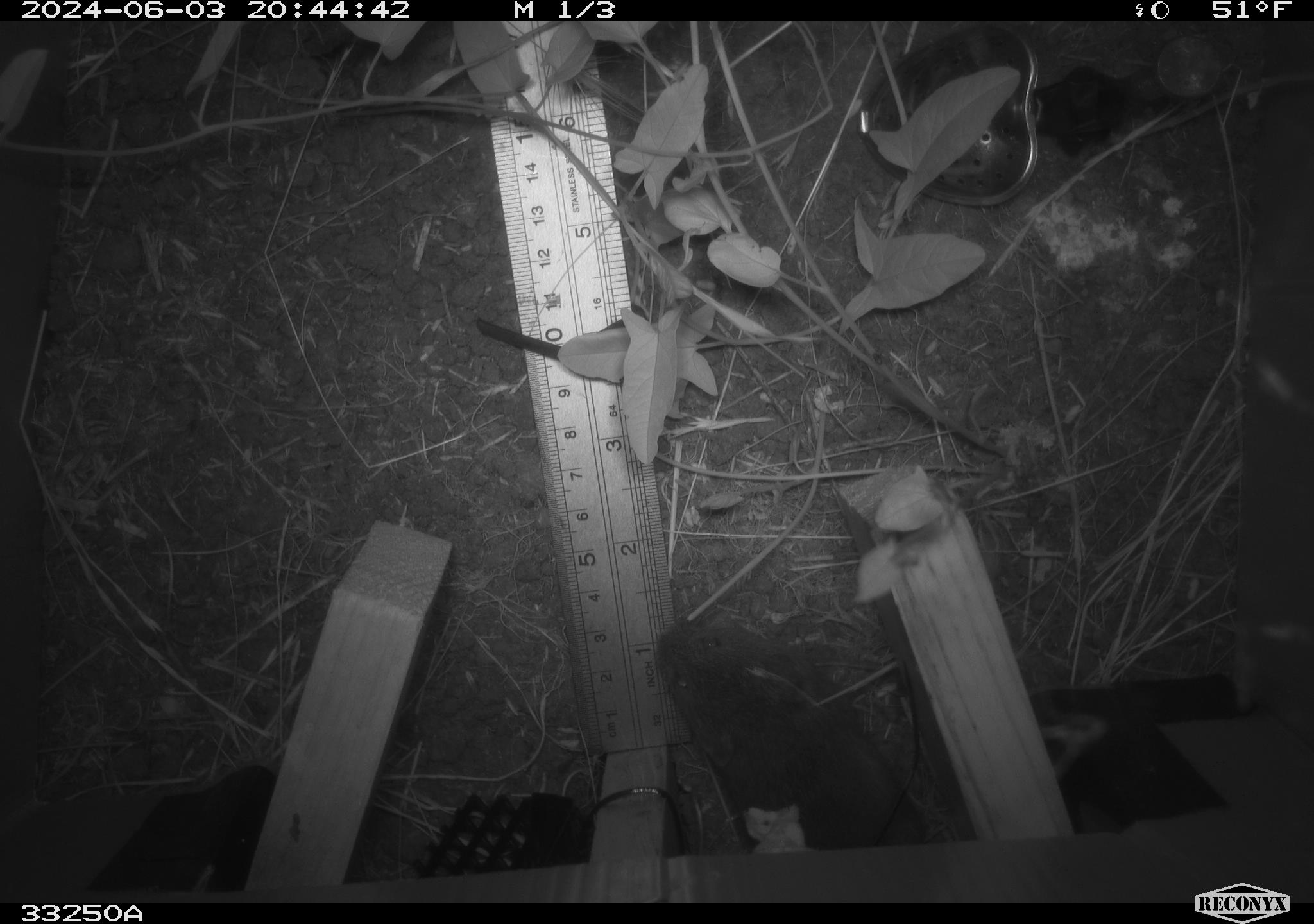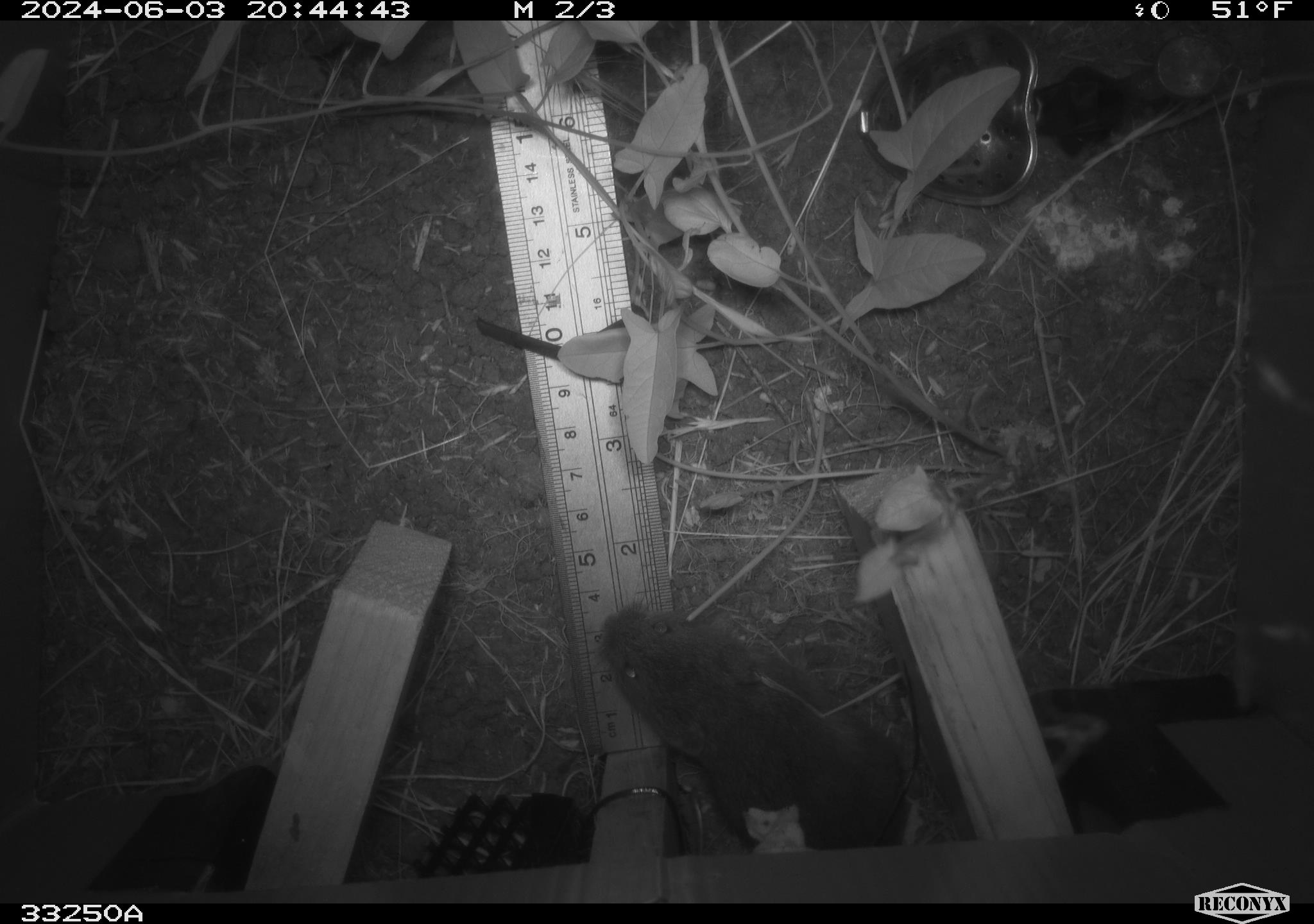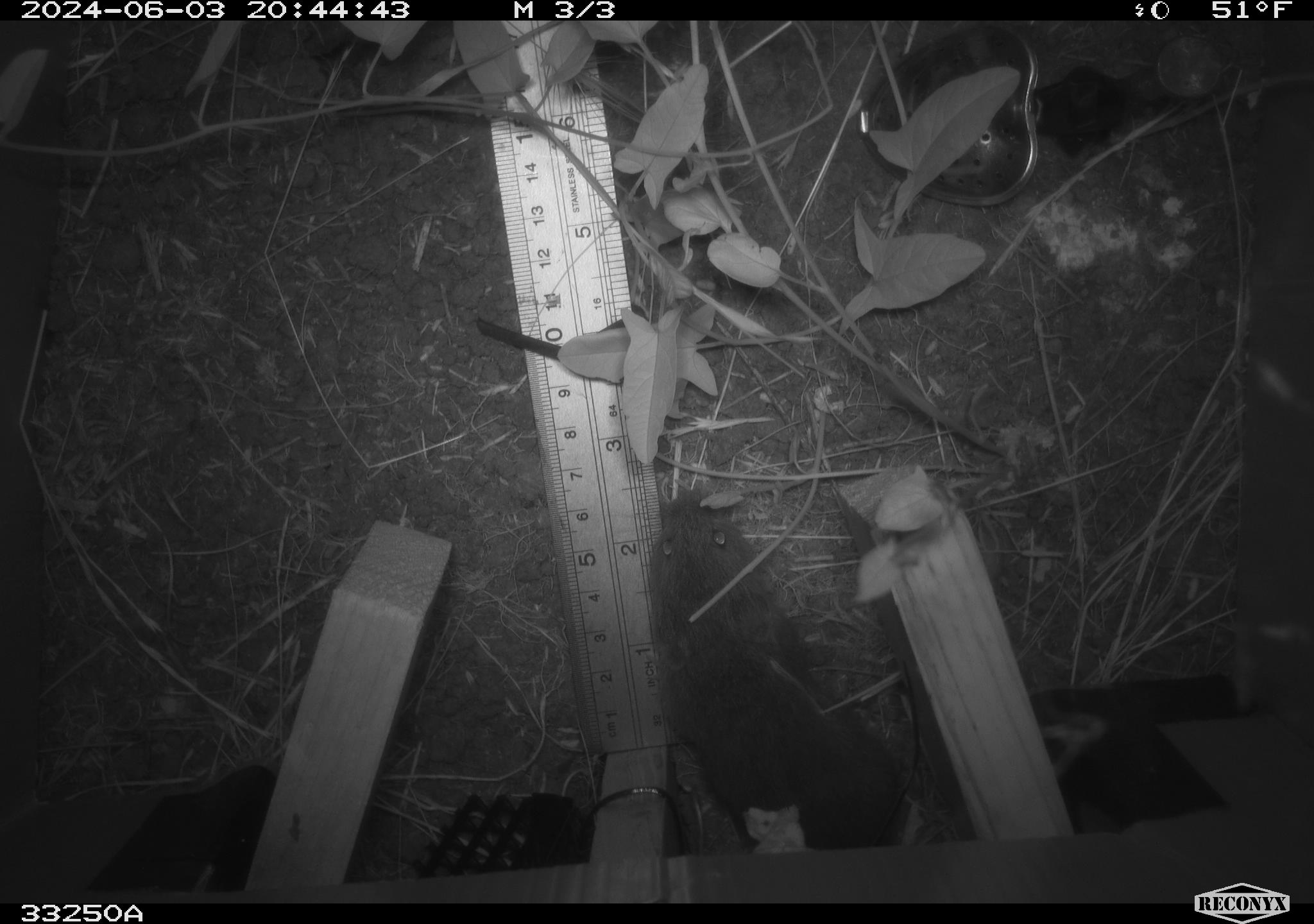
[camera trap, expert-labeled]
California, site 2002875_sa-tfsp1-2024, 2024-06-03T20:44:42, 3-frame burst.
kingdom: Animalia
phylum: Chordata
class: Mammalia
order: Rodentia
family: Cricetidae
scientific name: Arvicolinae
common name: voles, lemmings, and muskrats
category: arvicolinae subfamily